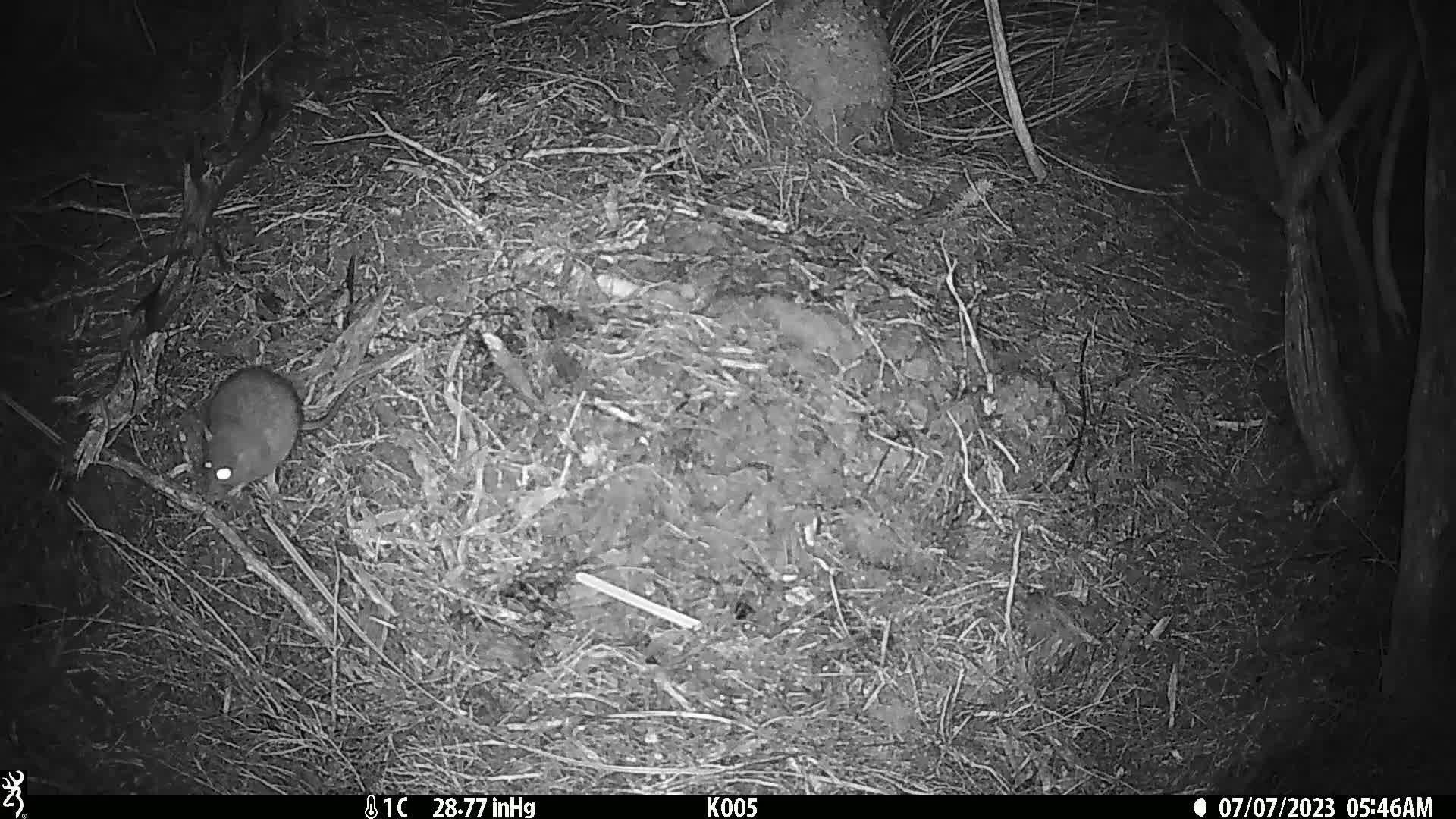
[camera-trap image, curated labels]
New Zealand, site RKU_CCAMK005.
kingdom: Animalia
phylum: Chordata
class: Mammalia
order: Rodentia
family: Muridae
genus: Rattus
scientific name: Rattus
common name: rat